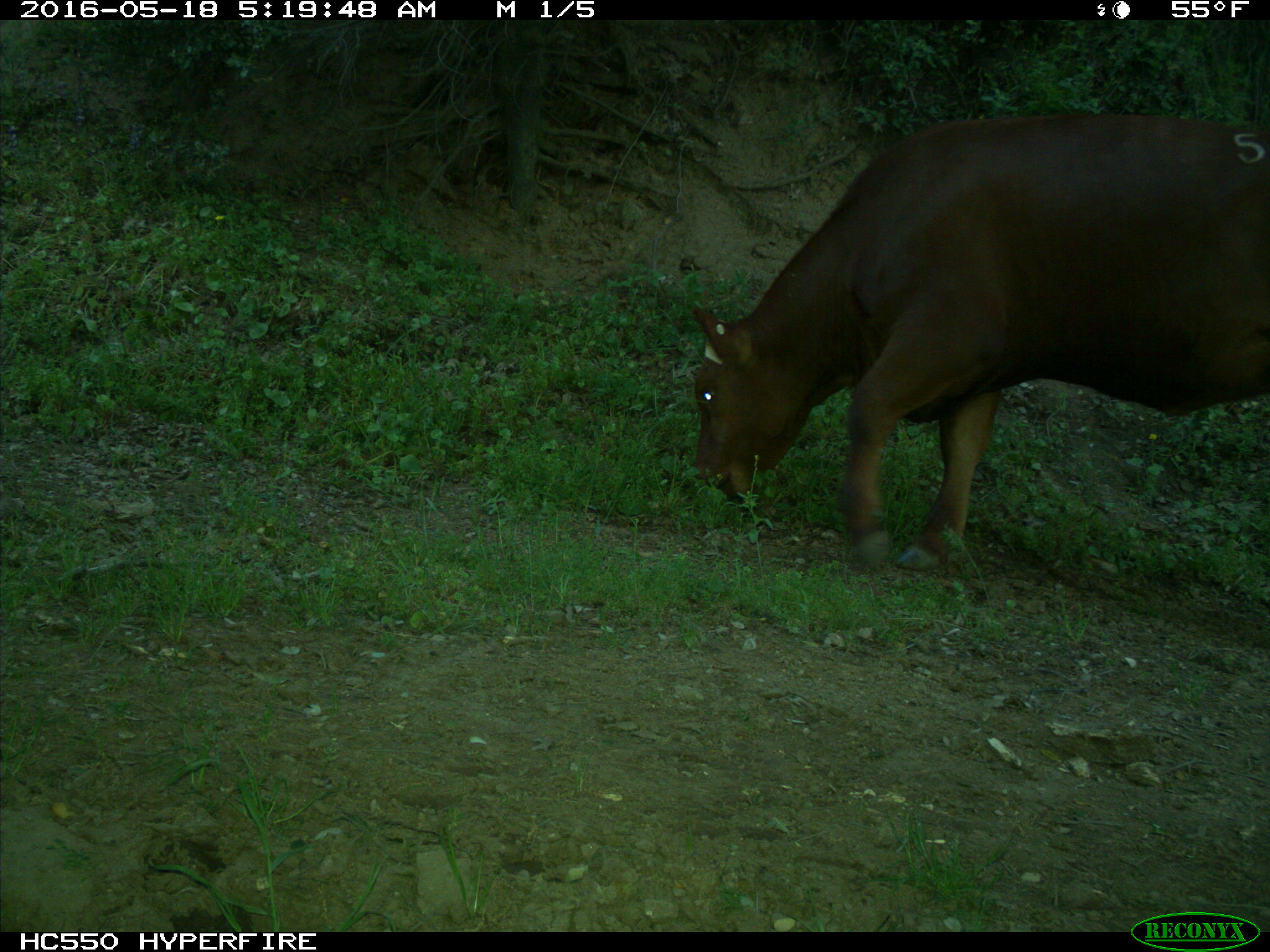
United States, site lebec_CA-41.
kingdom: Animalia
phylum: Chordata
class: Mammalia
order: Artiodactyla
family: Bovidae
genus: Bos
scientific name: Bos taurus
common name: domestic cow